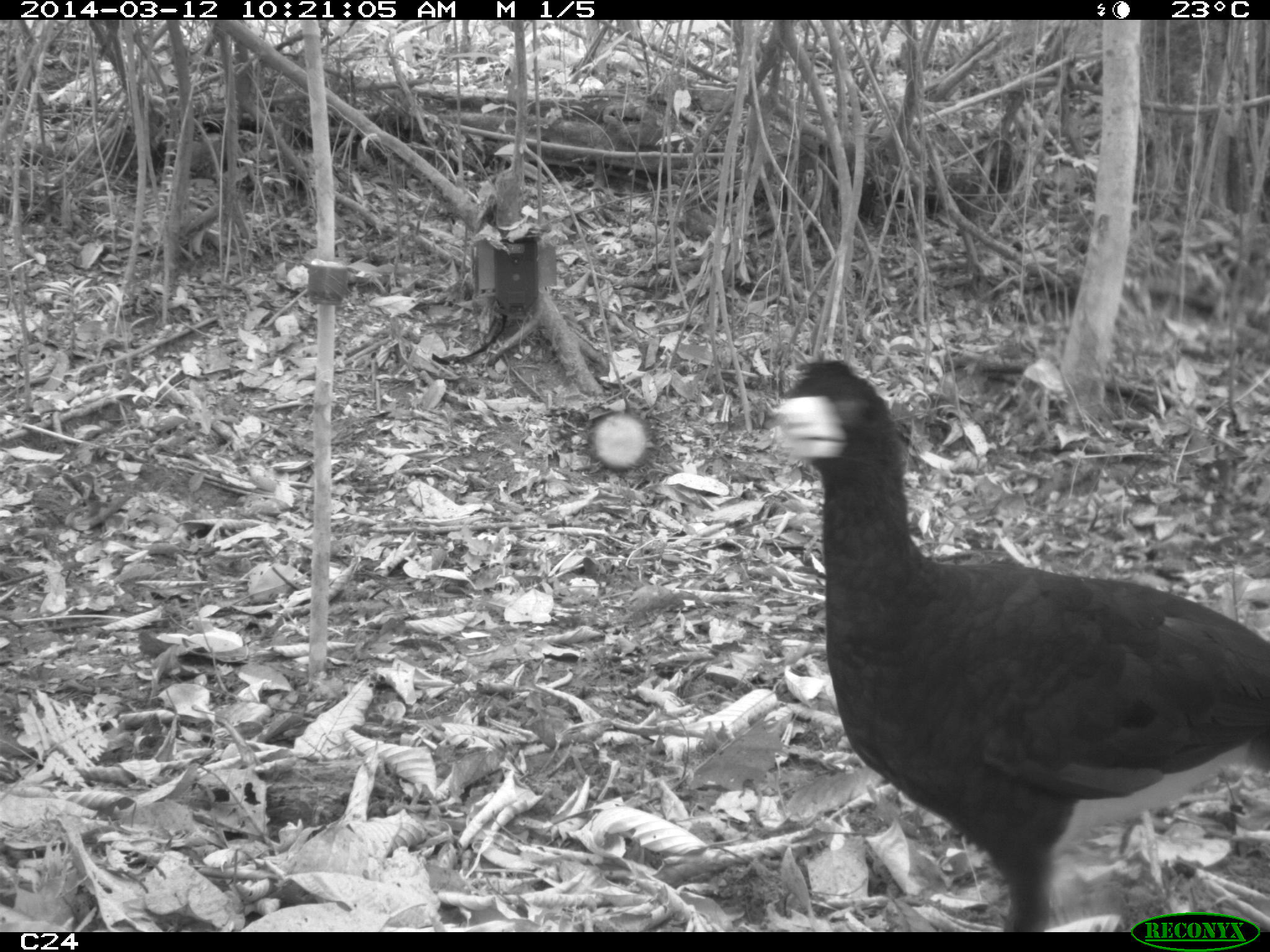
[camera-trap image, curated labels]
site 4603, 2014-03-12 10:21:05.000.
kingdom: Animalia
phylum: Chordata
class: Aves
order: Galliformes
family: Cracidae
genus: Crax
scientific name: Crax alector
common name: black curassow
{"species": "Crax alector (black curassow)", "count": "2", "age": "adult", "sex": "female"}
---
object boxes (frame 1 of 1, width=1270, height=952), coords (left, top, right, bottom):
crax alector: (770, 358, 1269, 932)